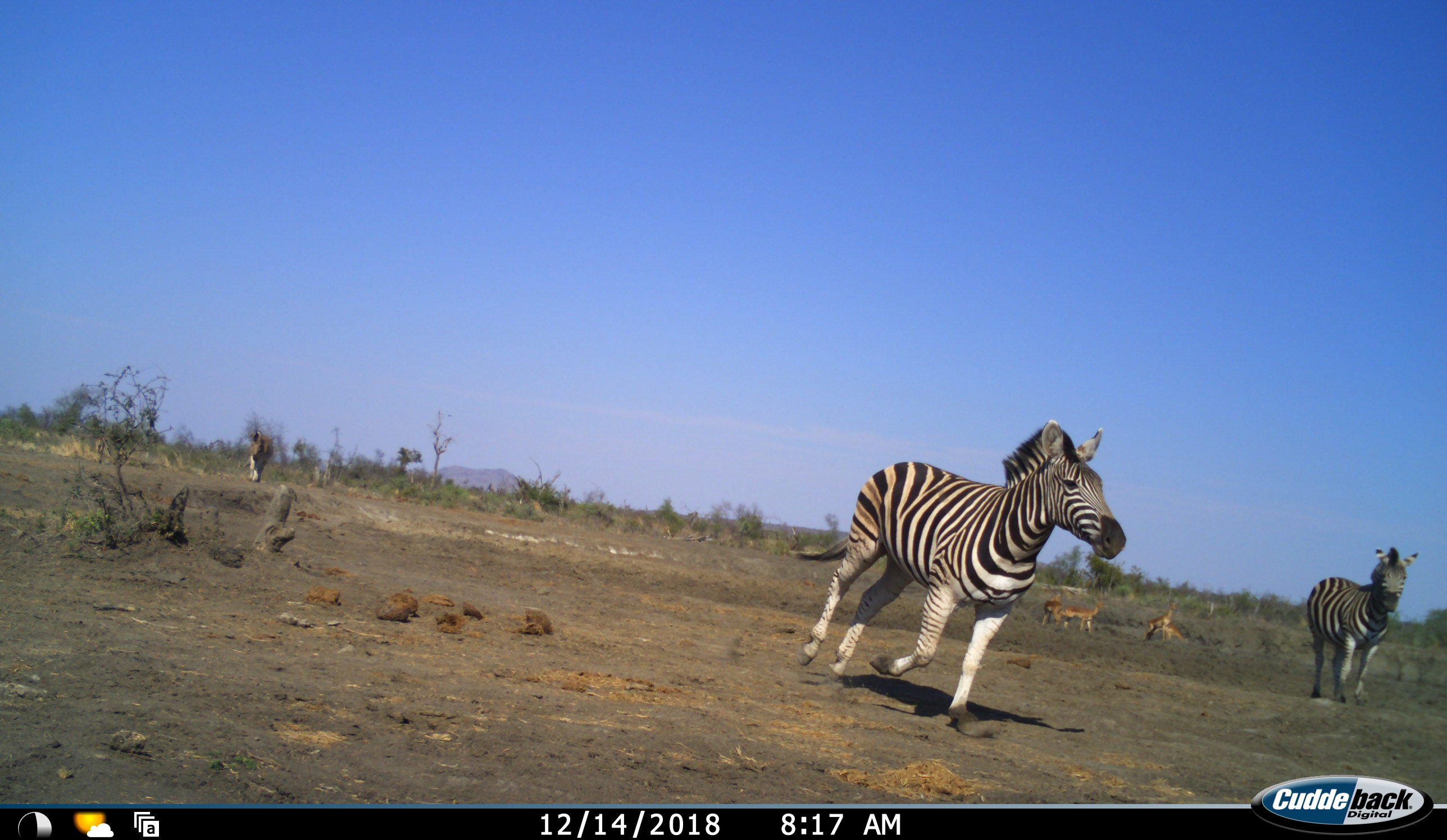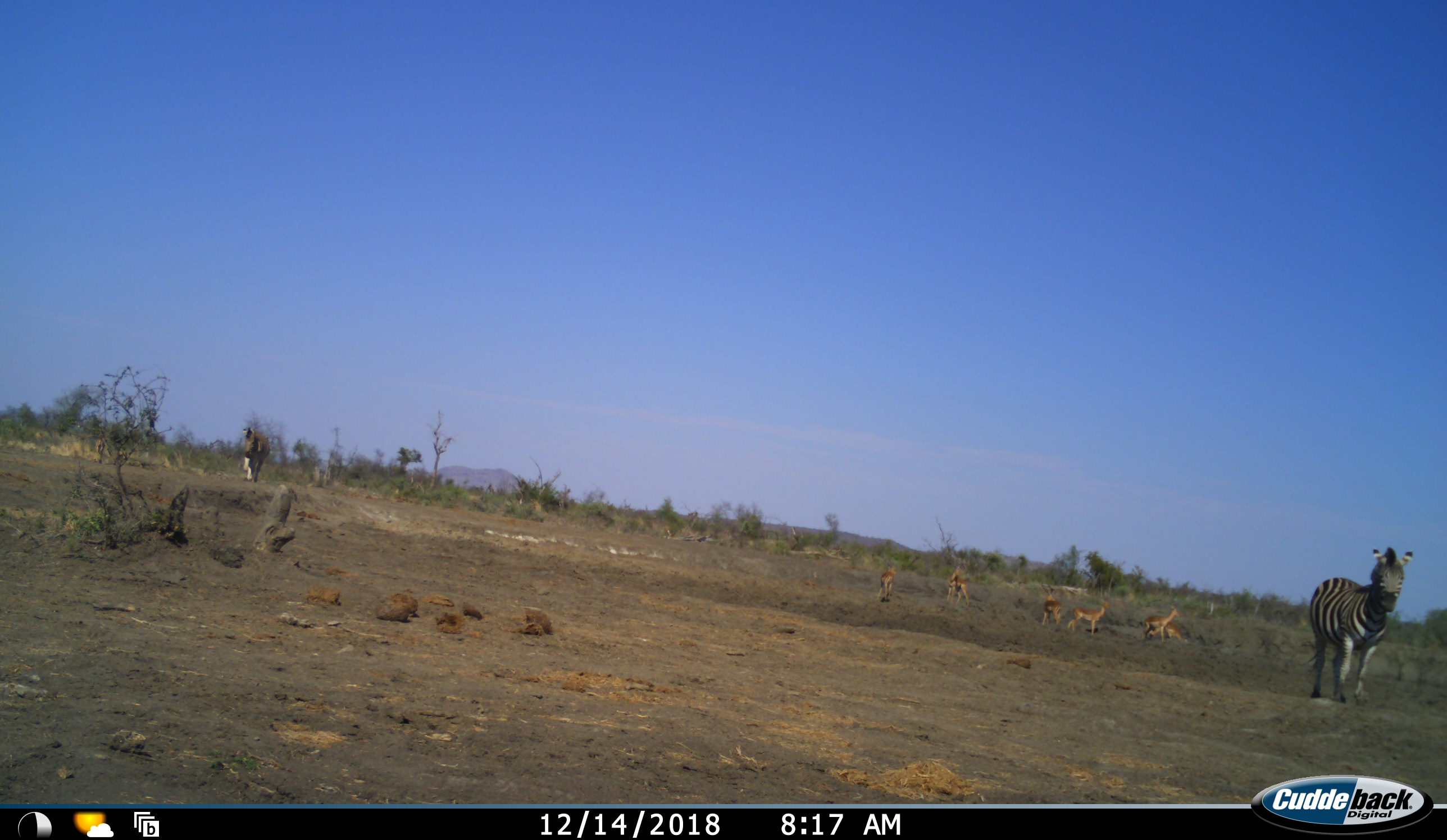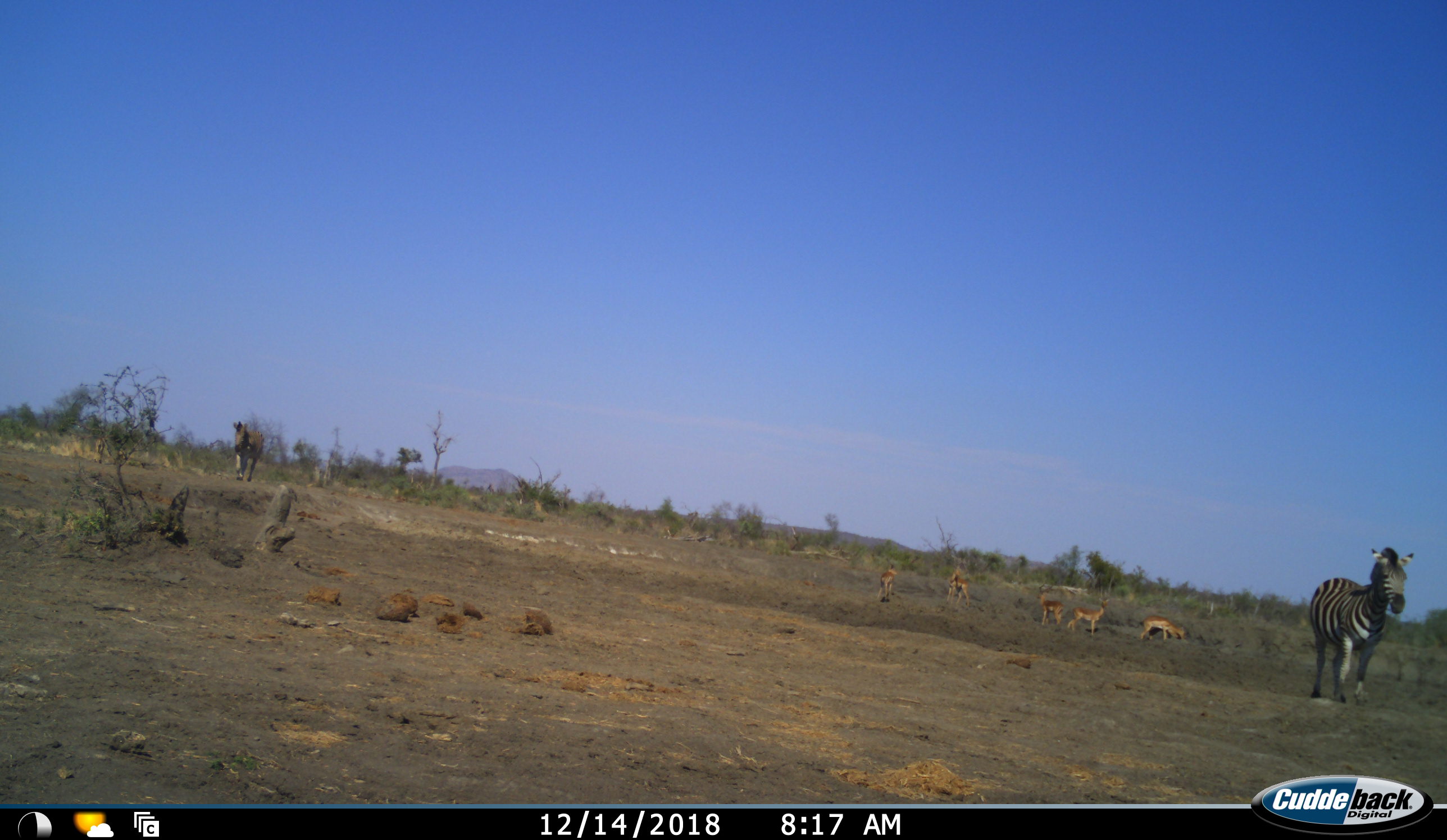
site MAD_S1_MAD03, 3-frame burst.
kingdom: Animalia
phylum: Chordata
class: Mammalia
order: Artiodactyla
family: Bovidae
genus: Aepyceros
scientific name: Aepyceros melampus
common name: impala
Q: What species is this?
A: Impala (Aepyceros melampus).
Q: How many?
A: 6.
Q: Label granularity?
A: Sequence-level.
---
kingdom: Animalia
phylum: Chordata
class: Mammalia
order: Perissodactyla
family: Equidae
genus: Equus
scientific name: Equus quagga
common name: plains zebra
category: zebraplains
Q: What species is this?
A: Zebraplains (plains zebra) (Equus quagga).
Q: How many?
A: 3.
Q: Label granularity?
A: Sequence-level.